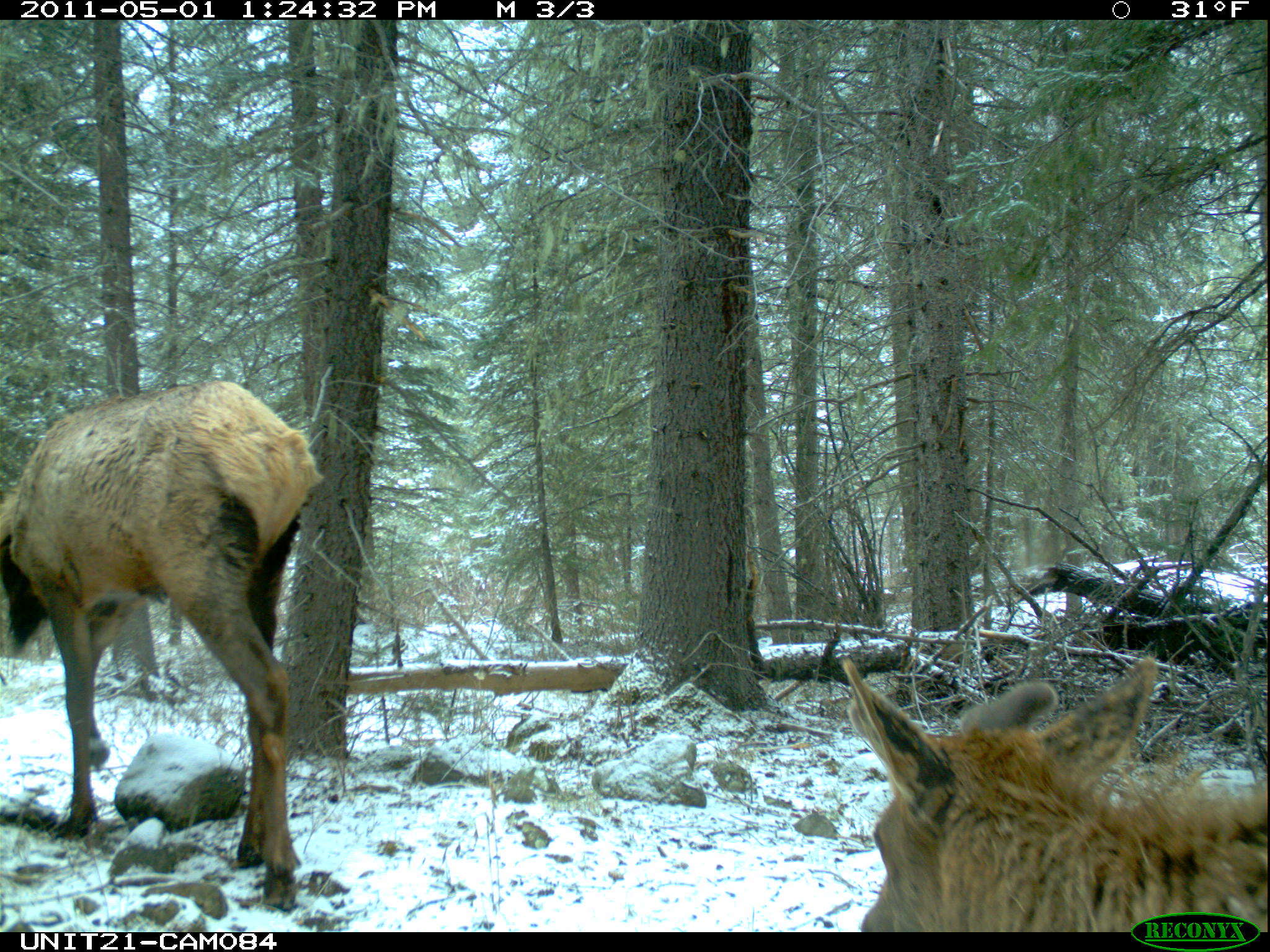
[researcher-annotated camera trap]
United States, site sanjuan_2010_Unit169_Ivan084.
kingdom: Animalia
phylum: Chordata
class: Mammalia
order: Artiodactyla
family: Cervidae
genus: Cervus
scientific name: Cervus elaphus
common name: red deer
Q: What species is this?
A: Cervus elaphus (red deer).